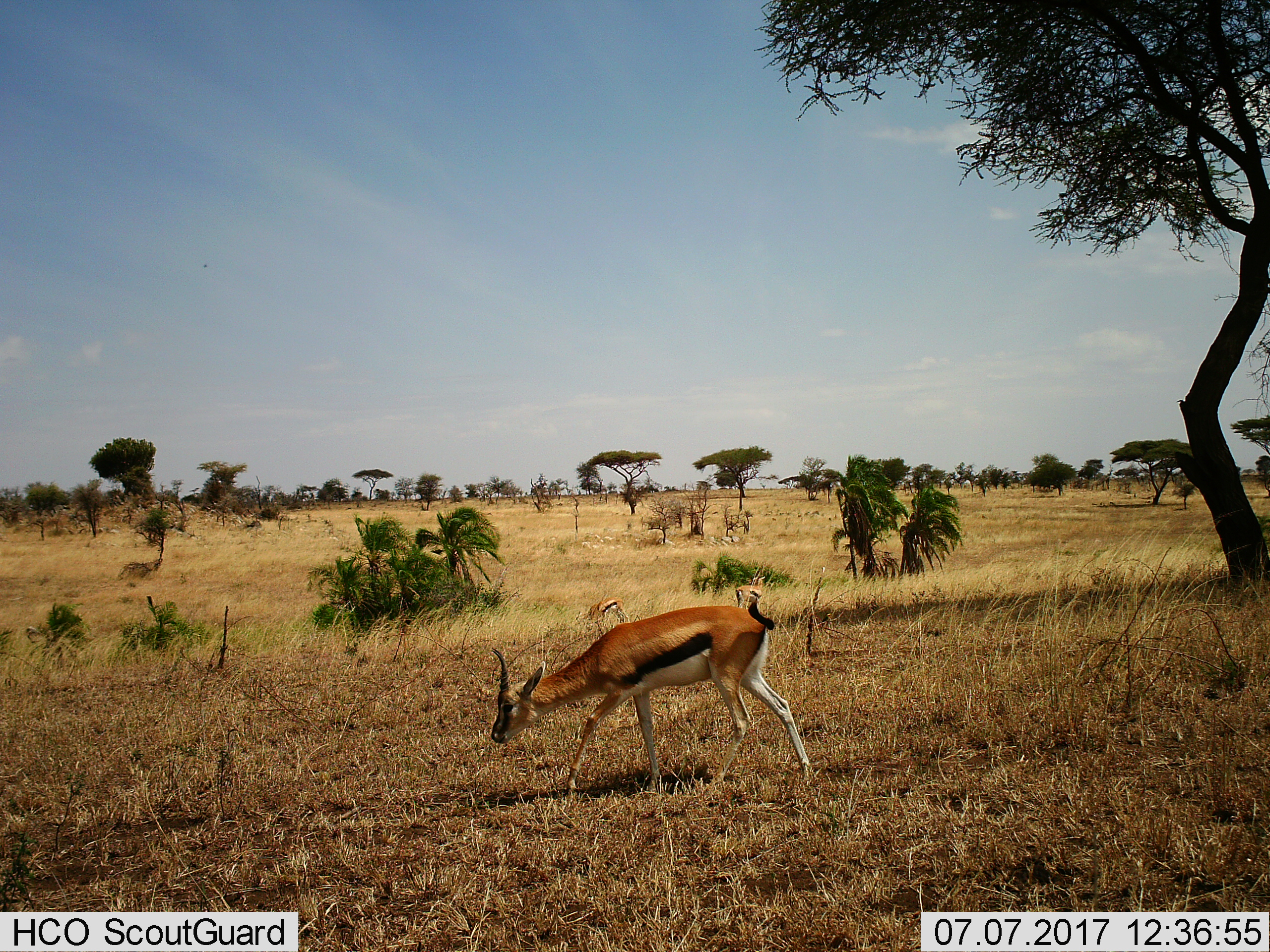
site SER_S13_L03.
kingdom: Animalia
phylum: Chordata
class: Mammalia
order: Artiodactyla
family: Bovidae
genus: Eudorcas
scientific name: Eudorcas thomsonii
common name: thomson's gazelle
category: gazellethomsons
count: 3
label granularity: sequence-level